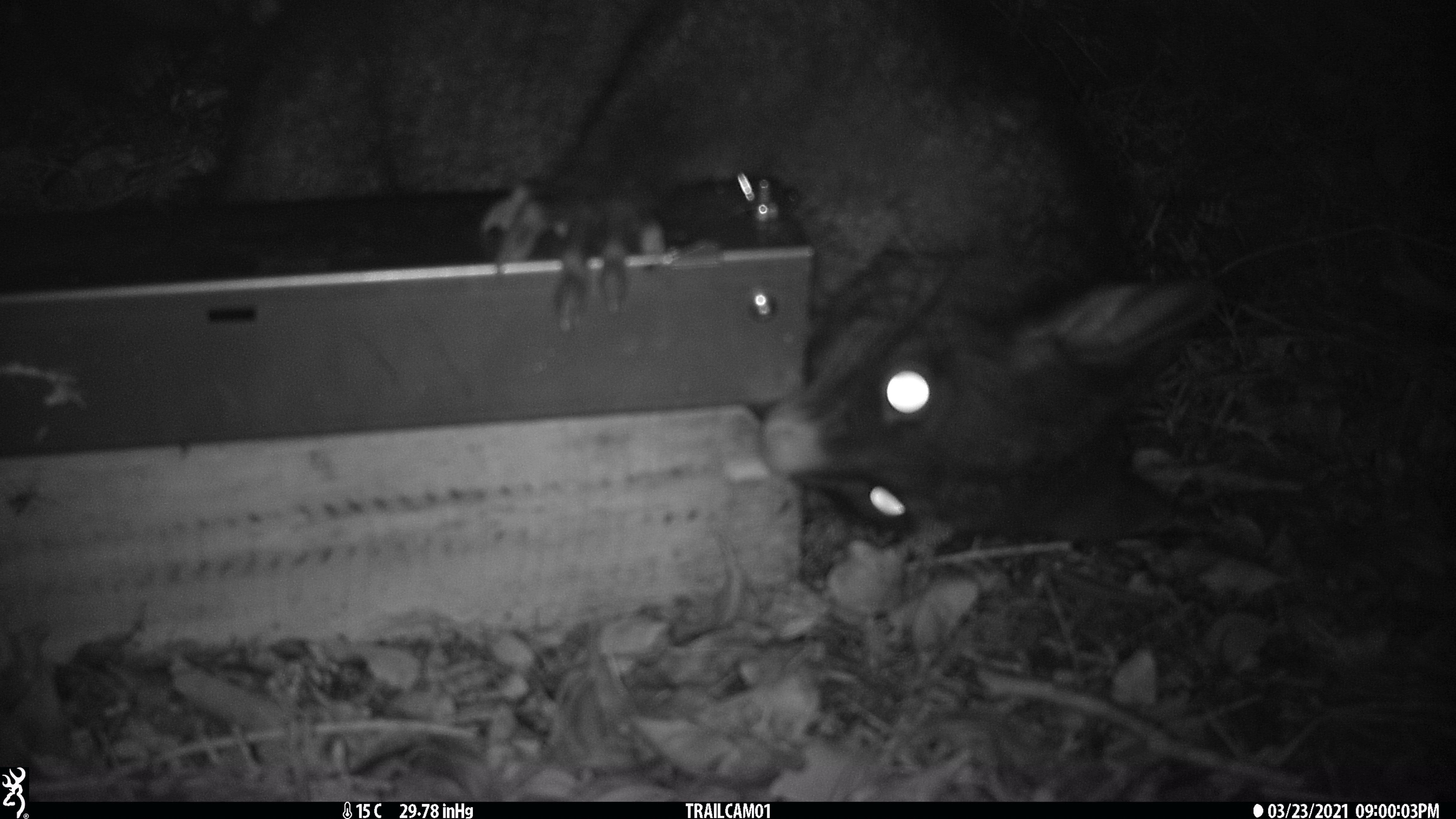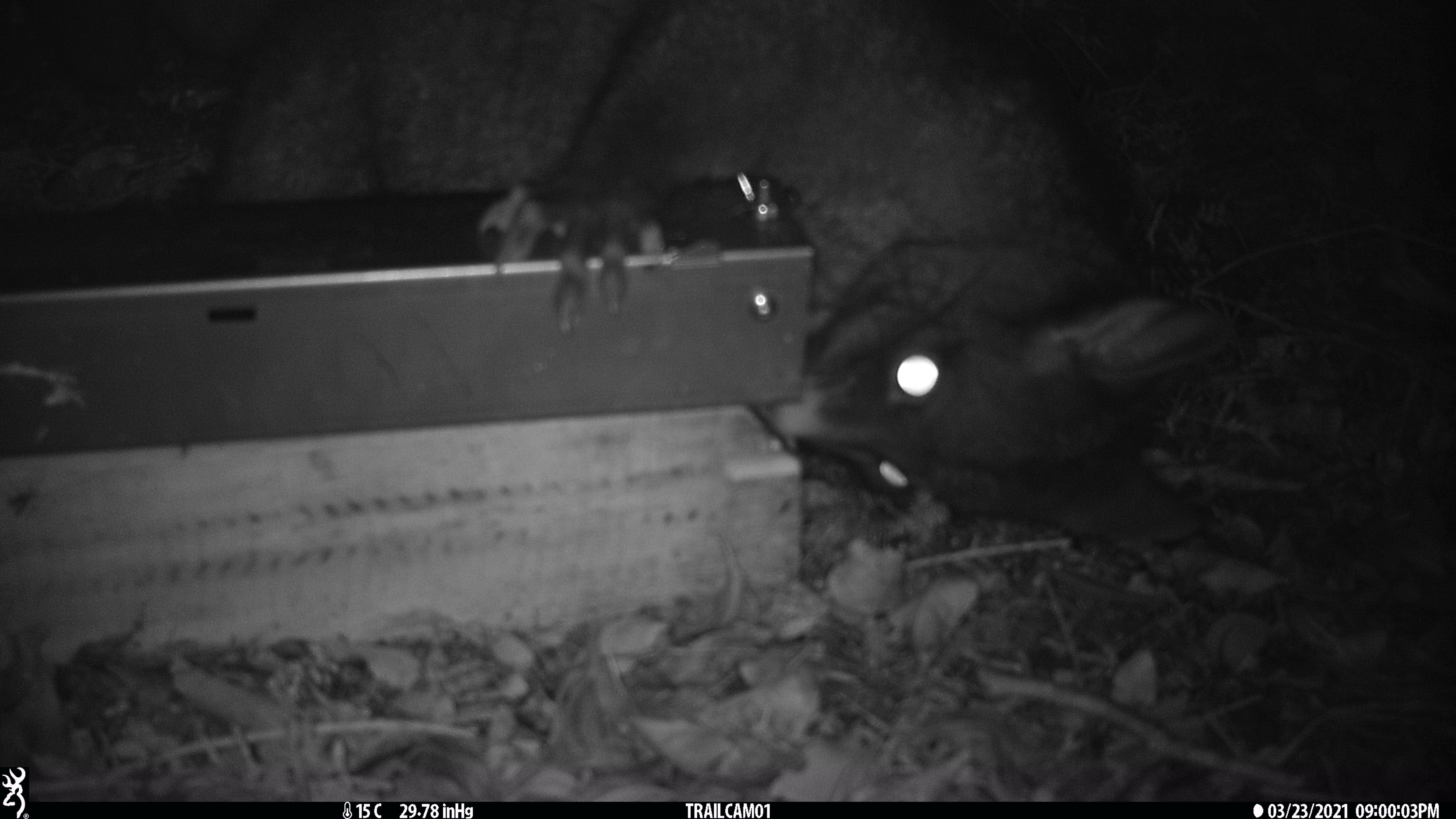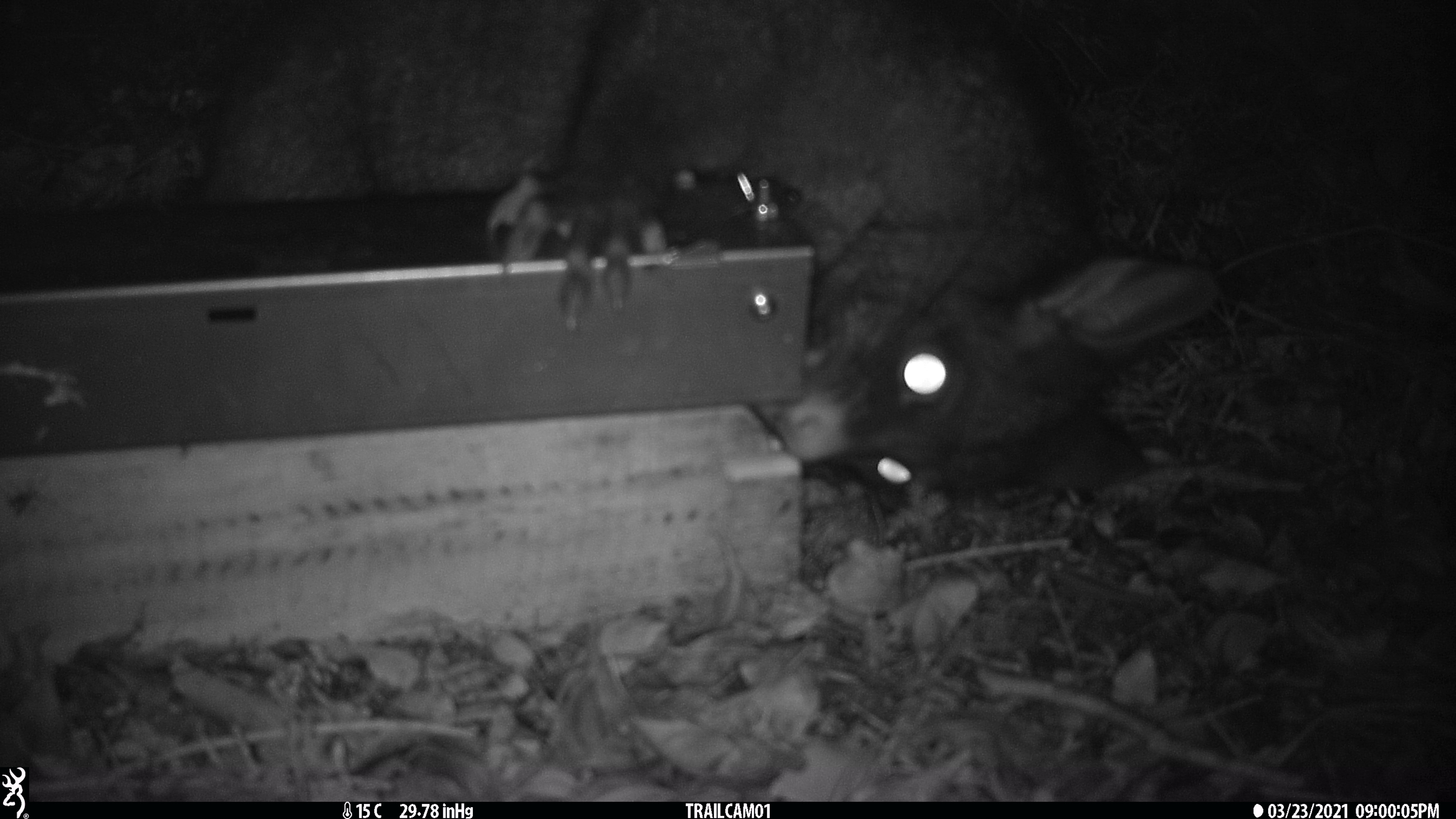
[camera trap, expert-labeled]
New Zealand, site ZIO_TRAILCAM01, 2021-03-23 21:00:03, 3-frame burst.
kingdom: Animalia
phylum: Chordata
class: Mammalia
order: Diprotodontia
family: Phalangeridae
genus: Trichosurus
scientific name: Trichosurus vulpecula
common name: common brushtail possum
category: possum